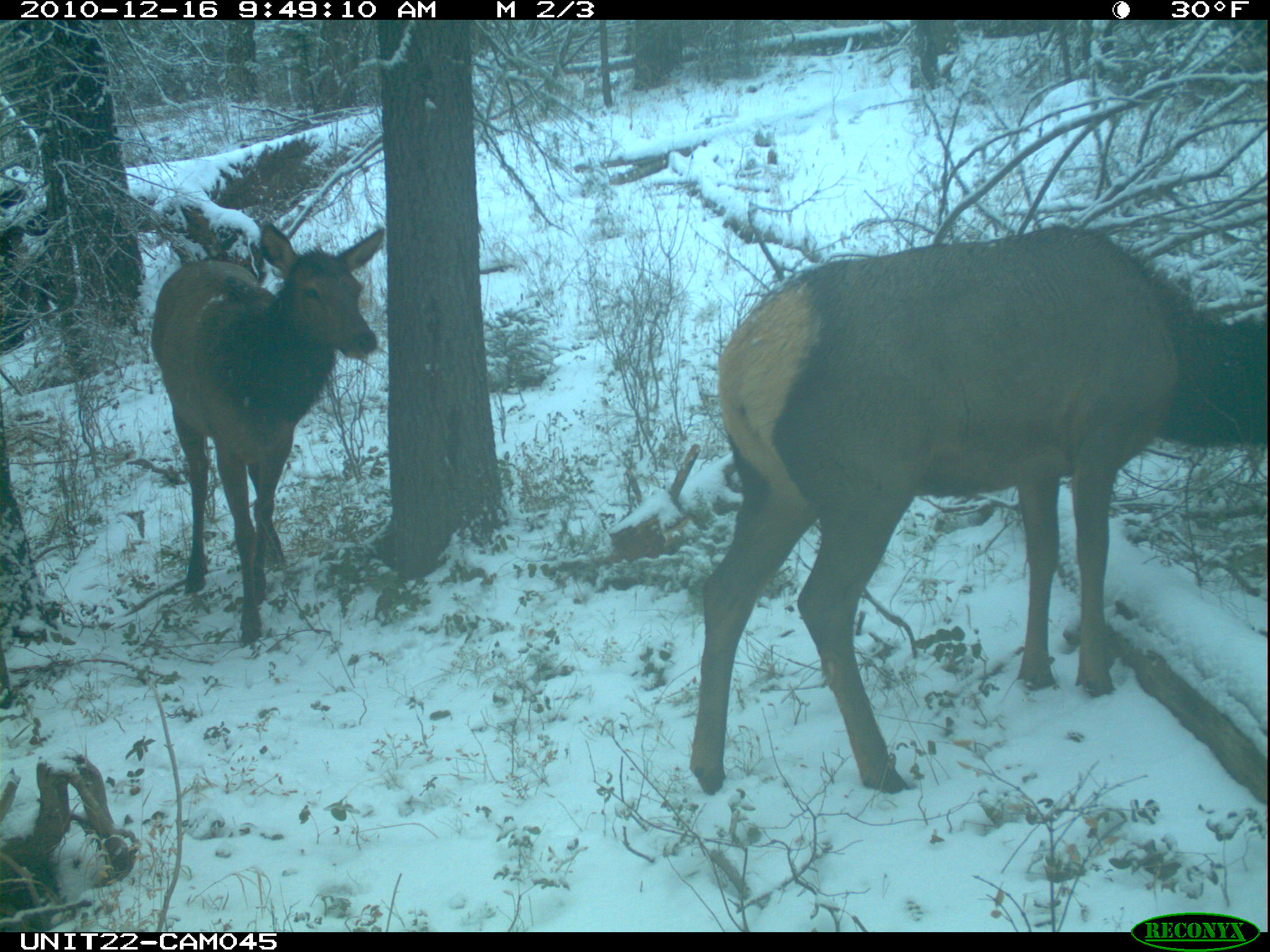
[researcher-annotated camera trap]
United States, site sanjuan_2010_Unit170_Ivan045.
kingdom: Animalia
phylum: Chordata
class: Mammalia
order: Artiodactyla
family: Cervidae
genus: Cervus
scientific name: Cervus elaphus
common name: red deer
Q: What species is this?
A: Cervus elaphus (red deer).